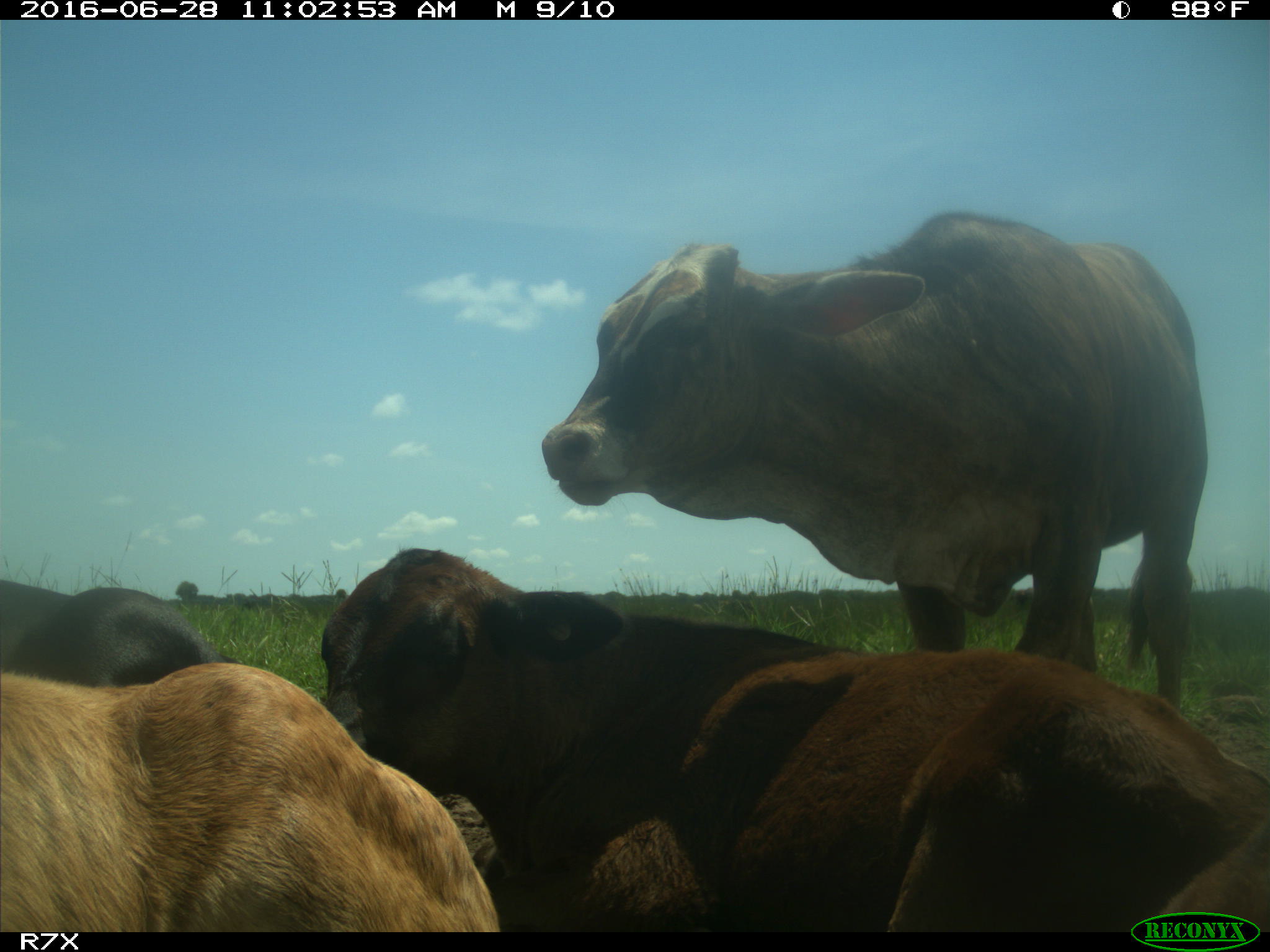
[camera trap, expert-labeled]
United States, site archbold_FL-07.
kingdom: Animalia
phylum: Chordata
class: Mammalia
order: Artiodactyla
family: Bovidae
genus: Bos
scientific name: Bos taurus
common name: domestic cow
Bos taurus (domestic cow).